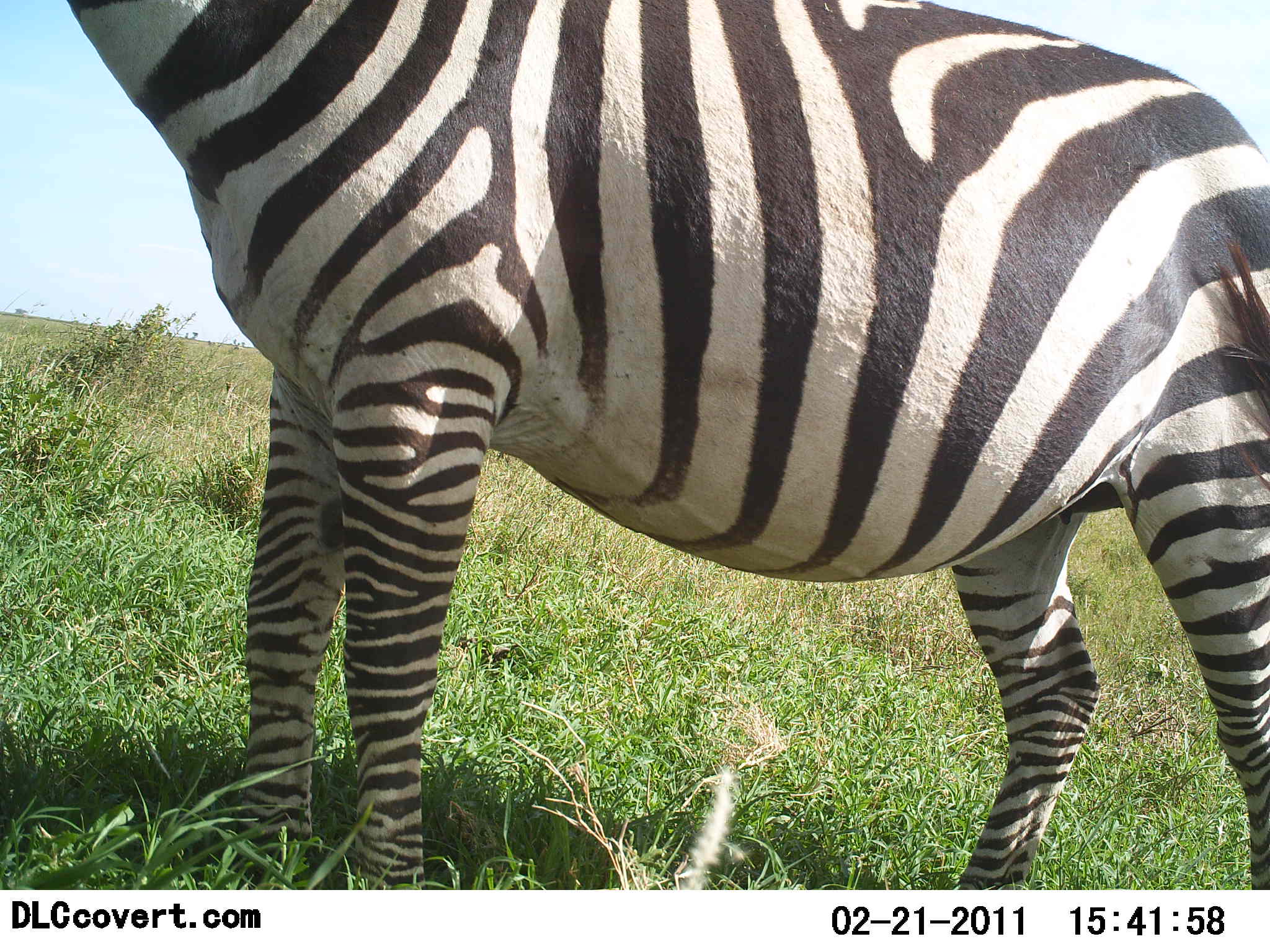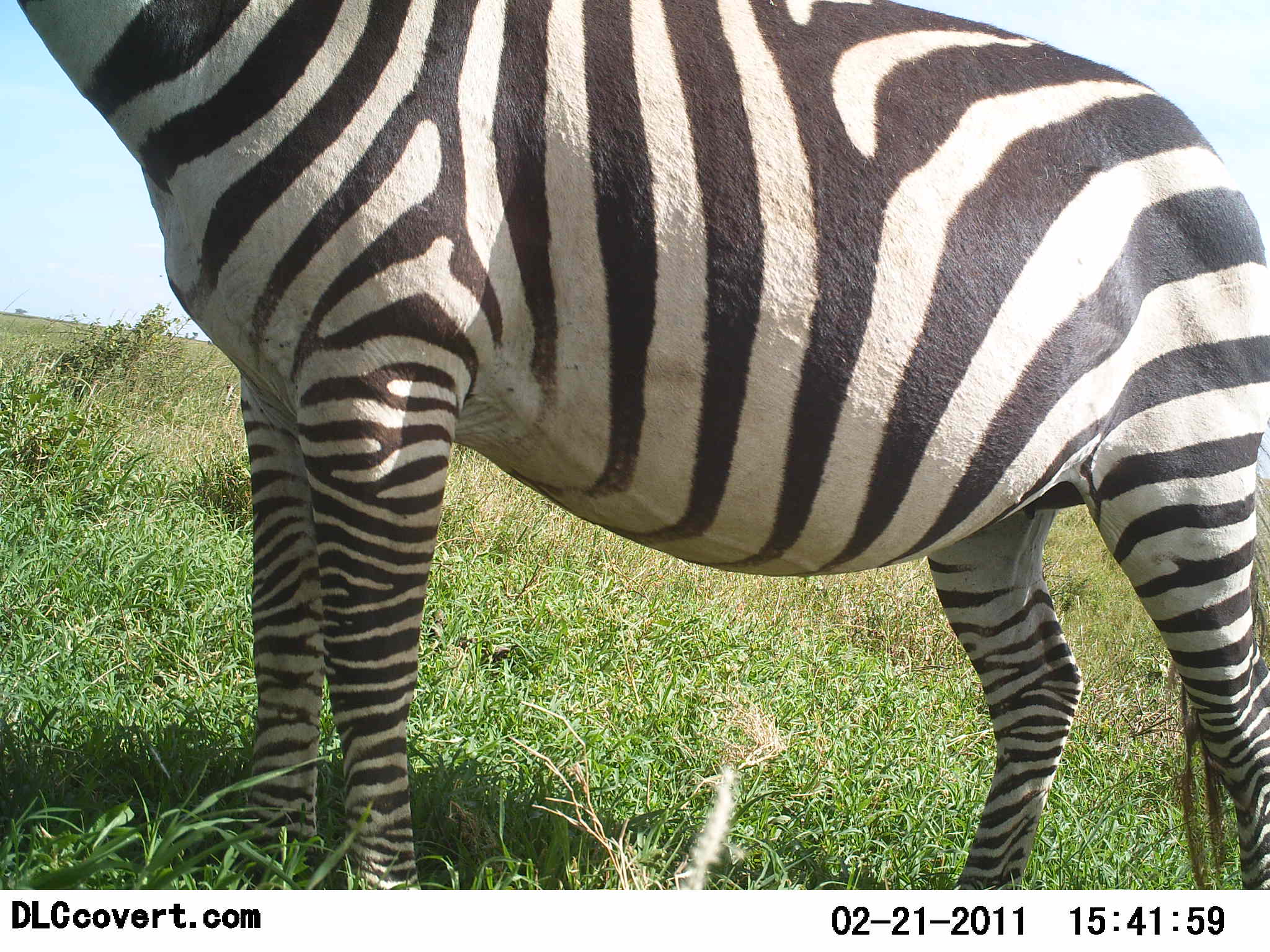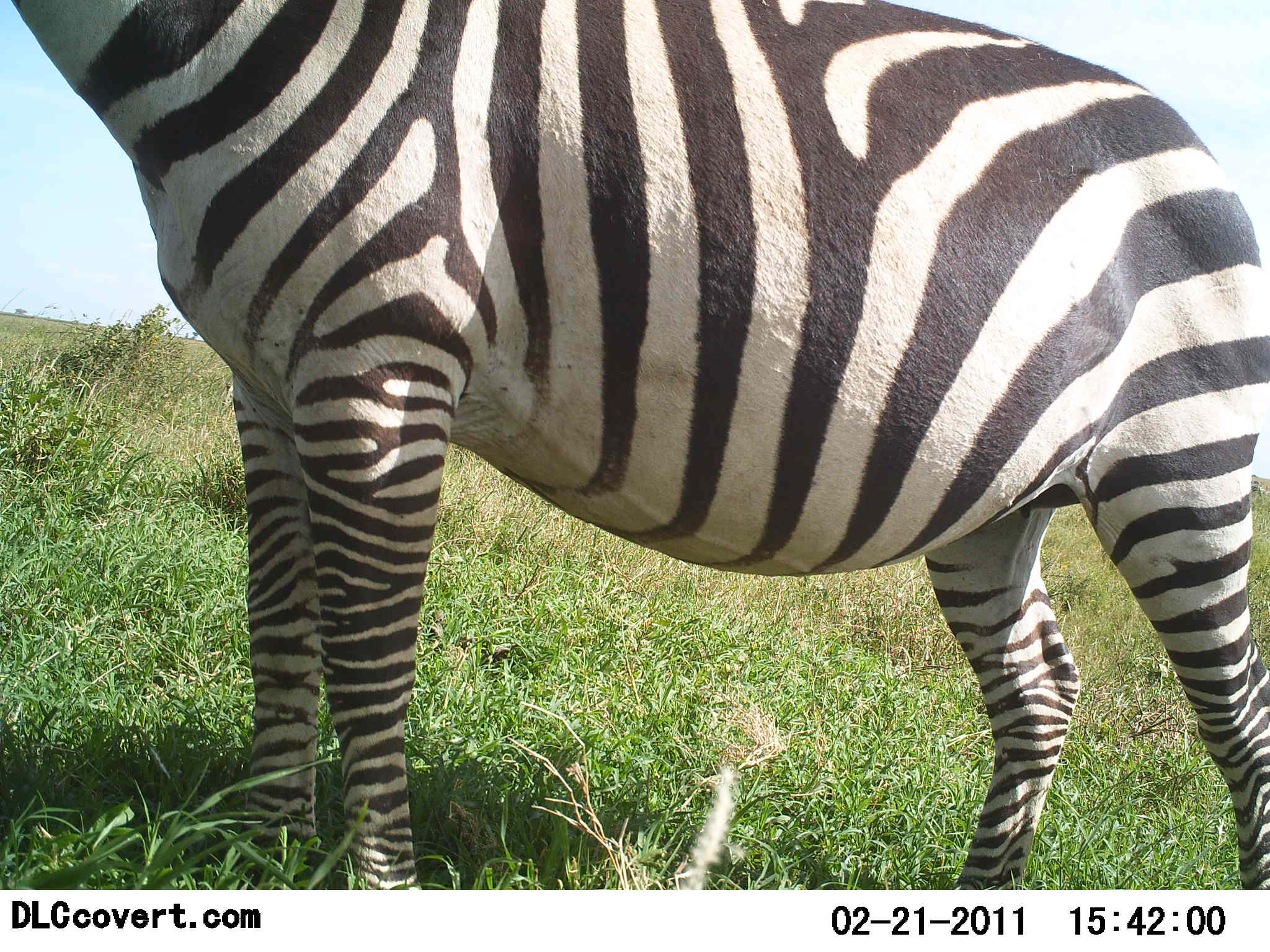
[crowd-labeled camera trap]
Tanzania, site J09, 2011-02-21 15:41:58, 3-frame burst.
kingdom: Animalia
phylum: Chordata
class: Mammalia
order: Perissodactyla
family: Equidae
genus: Equus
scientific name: Equus quagga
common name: plains zebra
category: zebra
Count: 1.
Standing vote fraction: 100%.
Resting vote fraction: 0%.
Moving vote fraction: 0%.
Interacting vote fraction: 0%.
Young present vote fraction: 0%.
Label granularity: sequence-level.